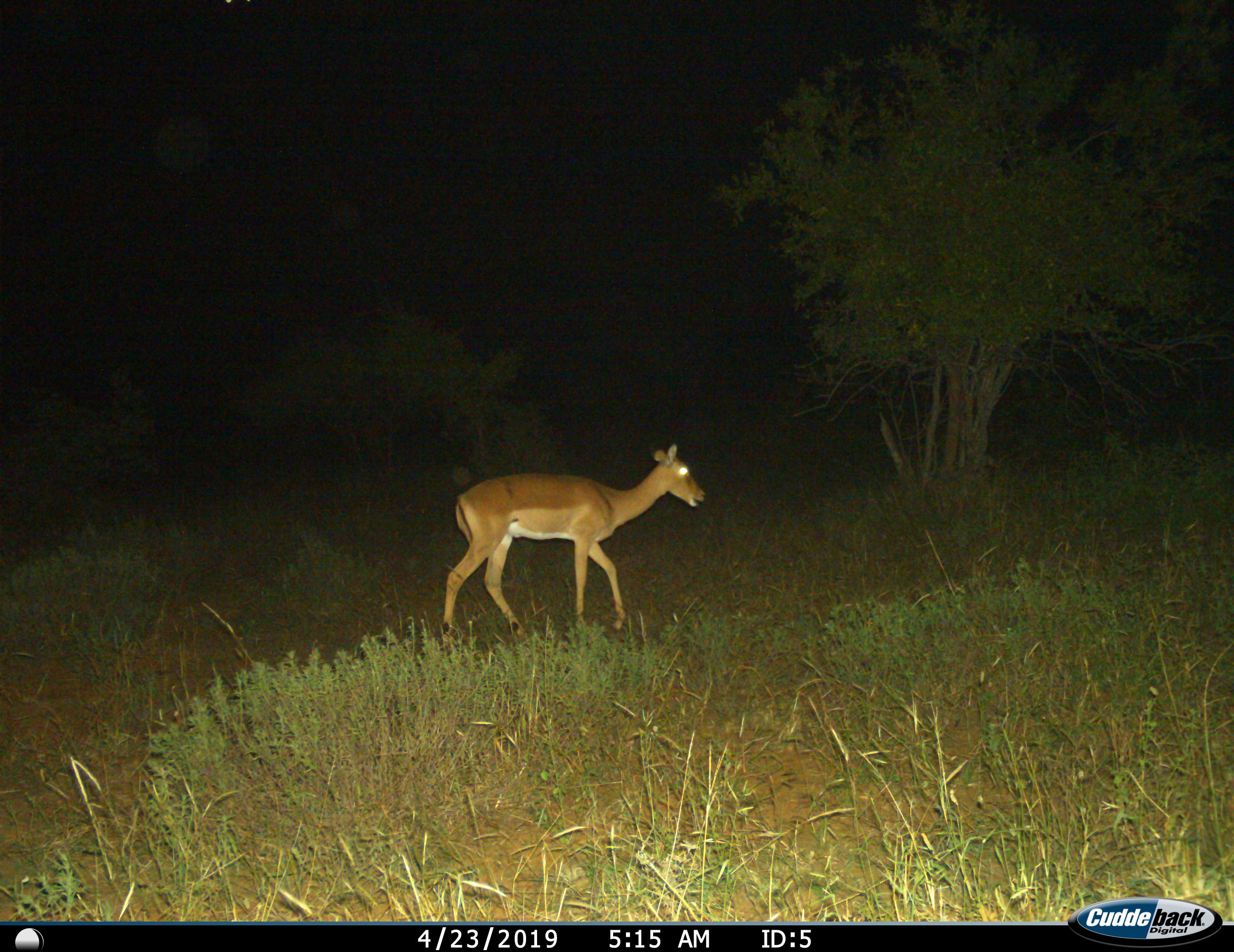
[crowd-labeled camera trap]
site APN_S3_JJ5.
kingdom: Animalia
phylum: Chordata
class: Mammalia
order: Artiodactyla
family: Bovidae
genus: Aepyceros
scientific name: Aepyceros melampus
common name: impala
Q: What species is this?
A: Impala (Aepyceros melampus).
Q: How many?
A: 1.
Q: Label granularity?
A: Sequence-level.